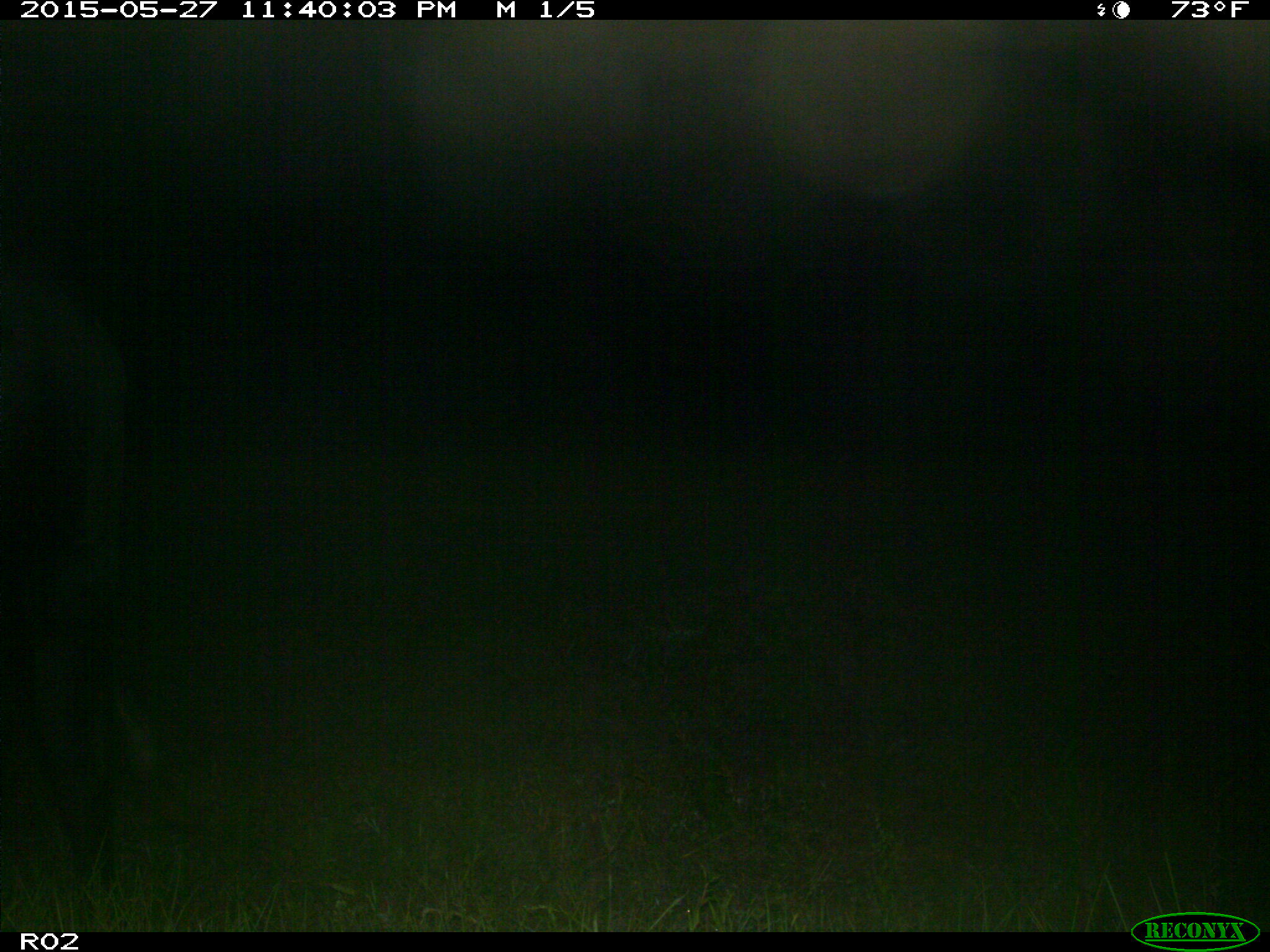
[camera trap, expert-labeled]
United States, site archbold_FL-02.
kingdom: Animalia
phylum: Chordata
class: Mammalia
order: Artiodactyla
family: Bovidae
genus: Bos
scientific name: Bos taurus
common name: domestic cow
Bos taurus (domestic cow).